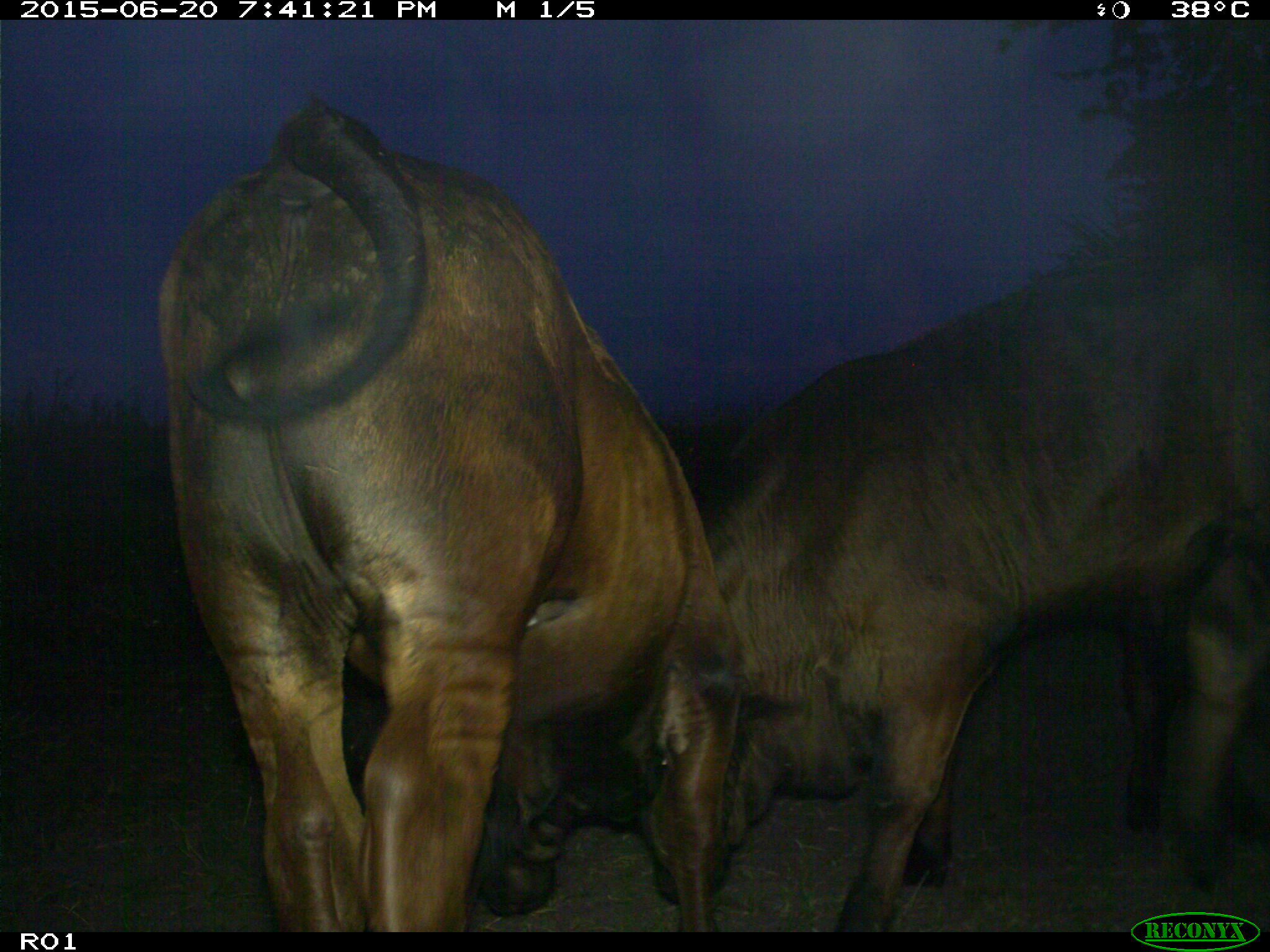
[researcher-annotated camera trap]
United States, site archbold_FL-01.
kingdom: Animalia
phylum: Chordata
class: Mammalia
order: Artiodactyla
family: Bovidae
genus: Bos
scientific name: Bos taurus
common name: domestic cow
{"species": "Bos taurus (domestic cow)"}